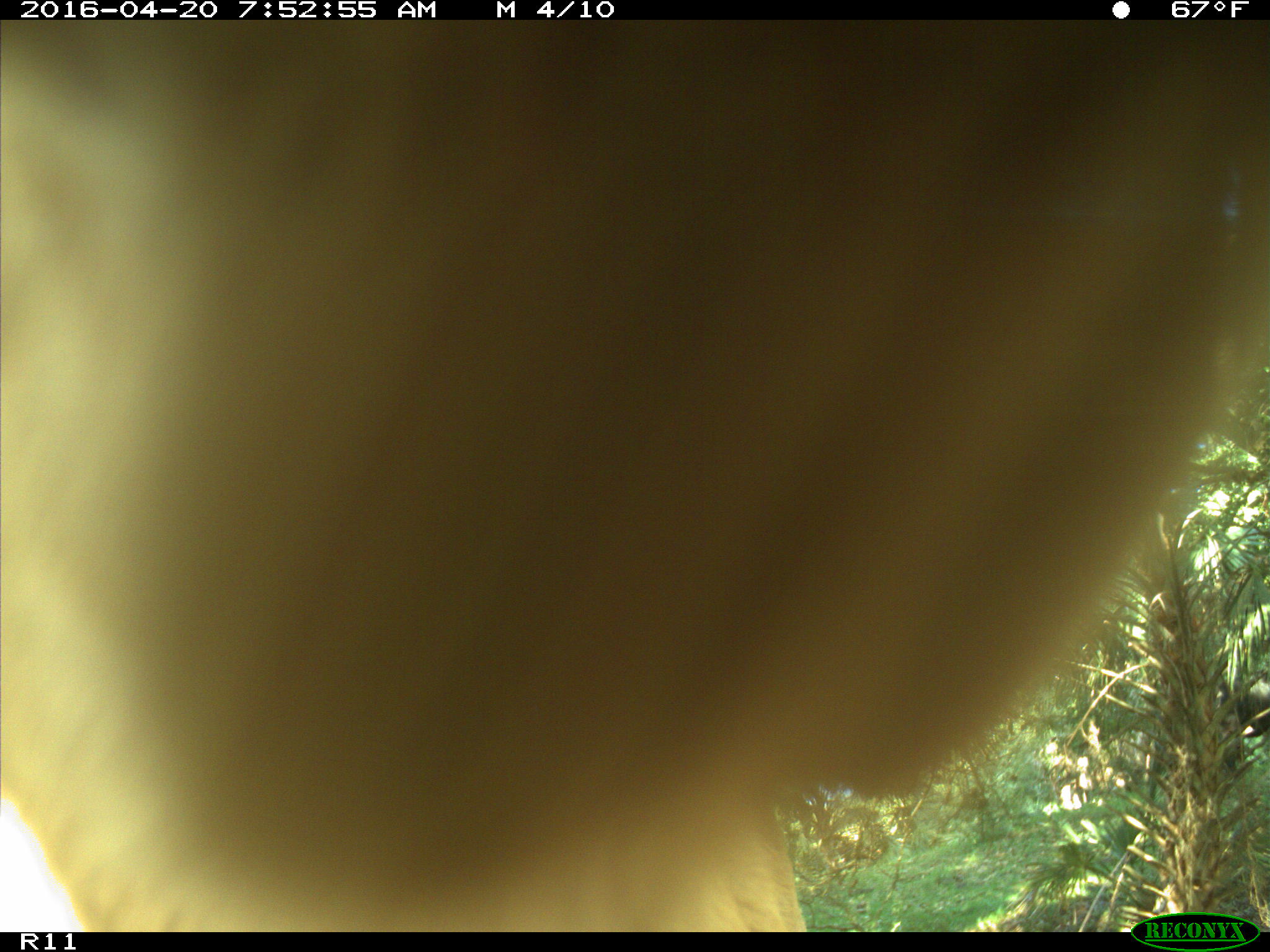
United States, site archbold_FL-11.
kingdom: Animalia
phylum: Chordata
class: Mammalia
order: Artiodactyla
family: Bovidae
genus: Bos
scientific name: Bos taurus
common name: domestic cow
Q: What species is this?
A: Bos taurus (domestic cow).